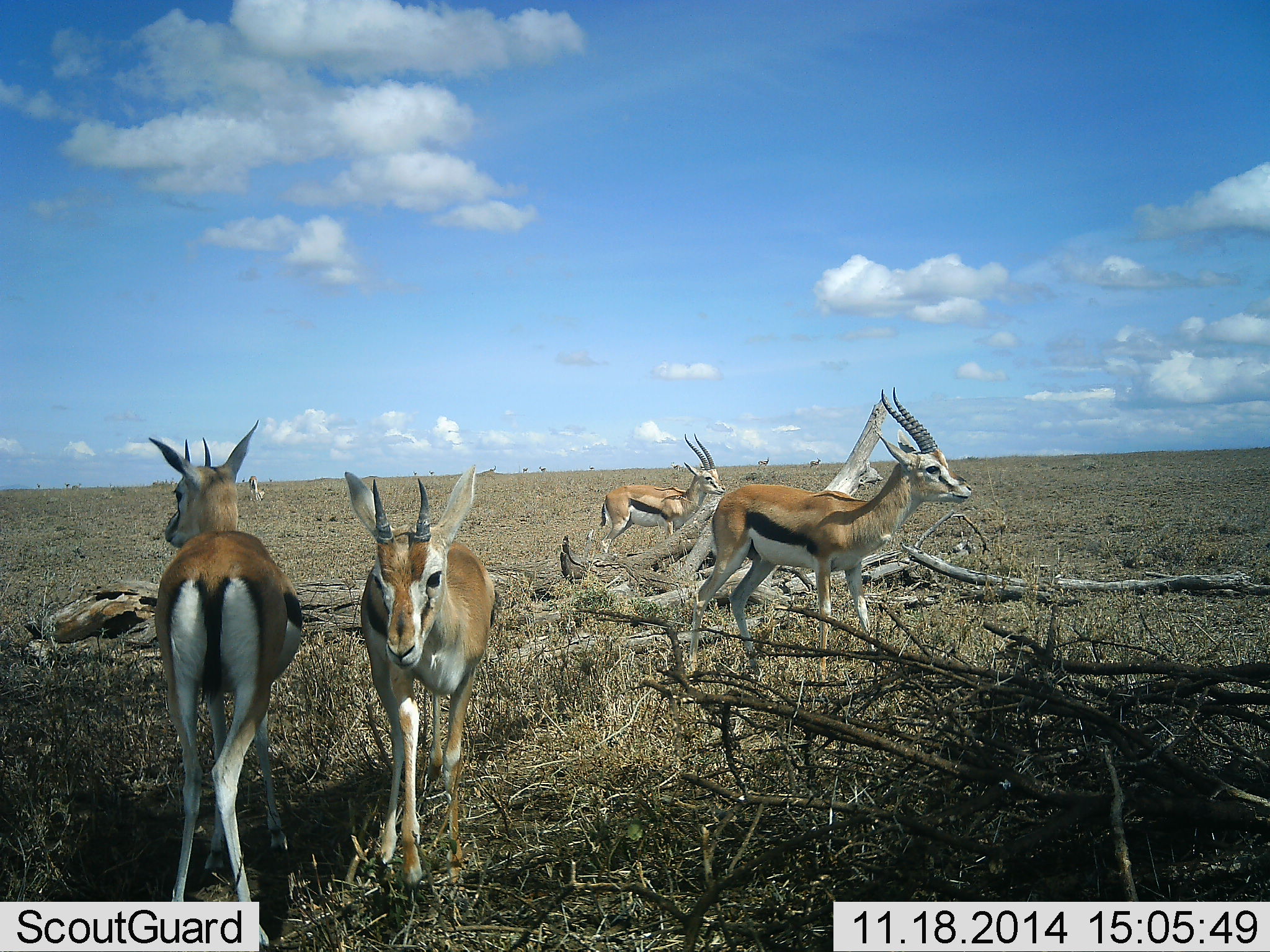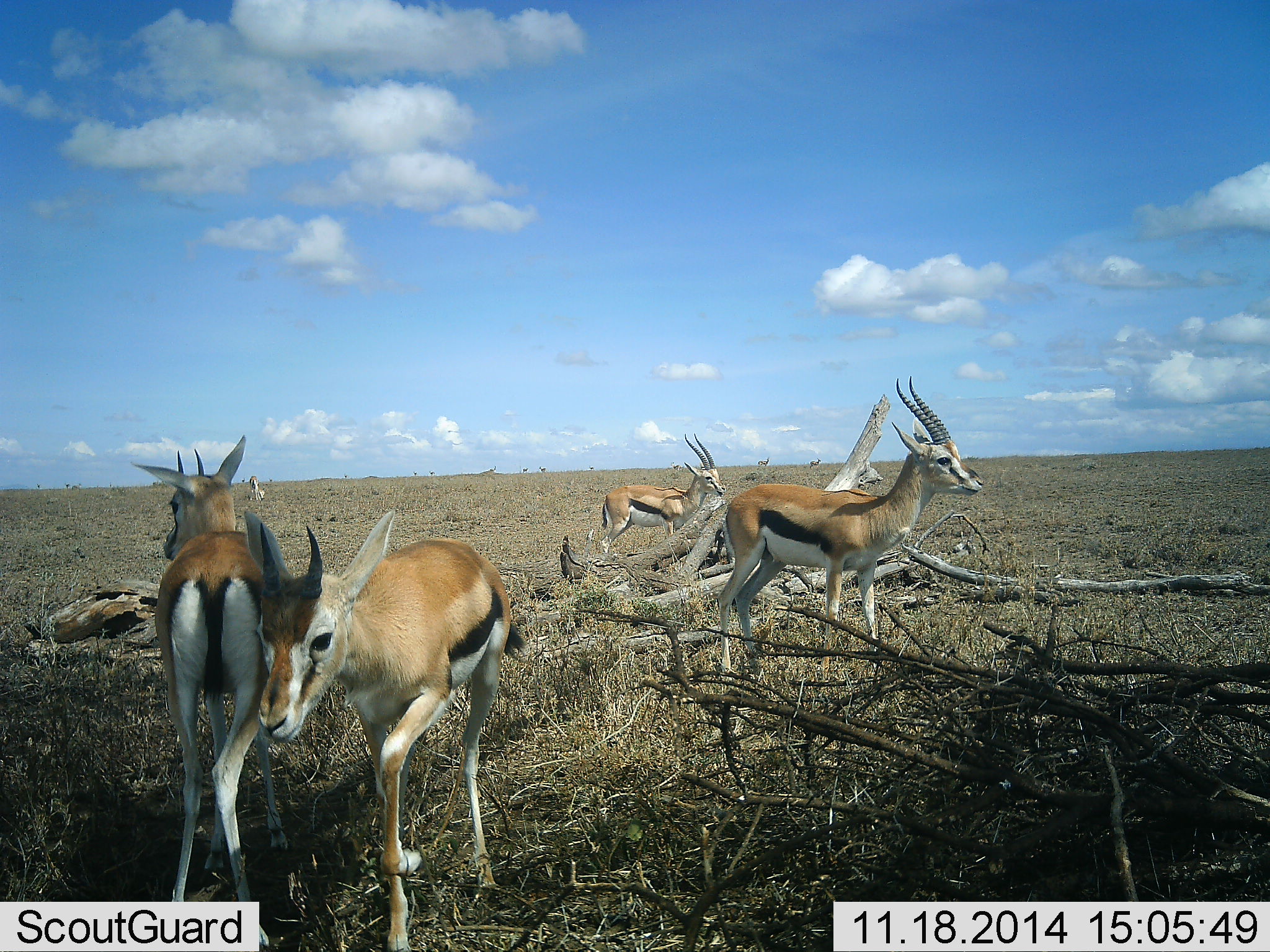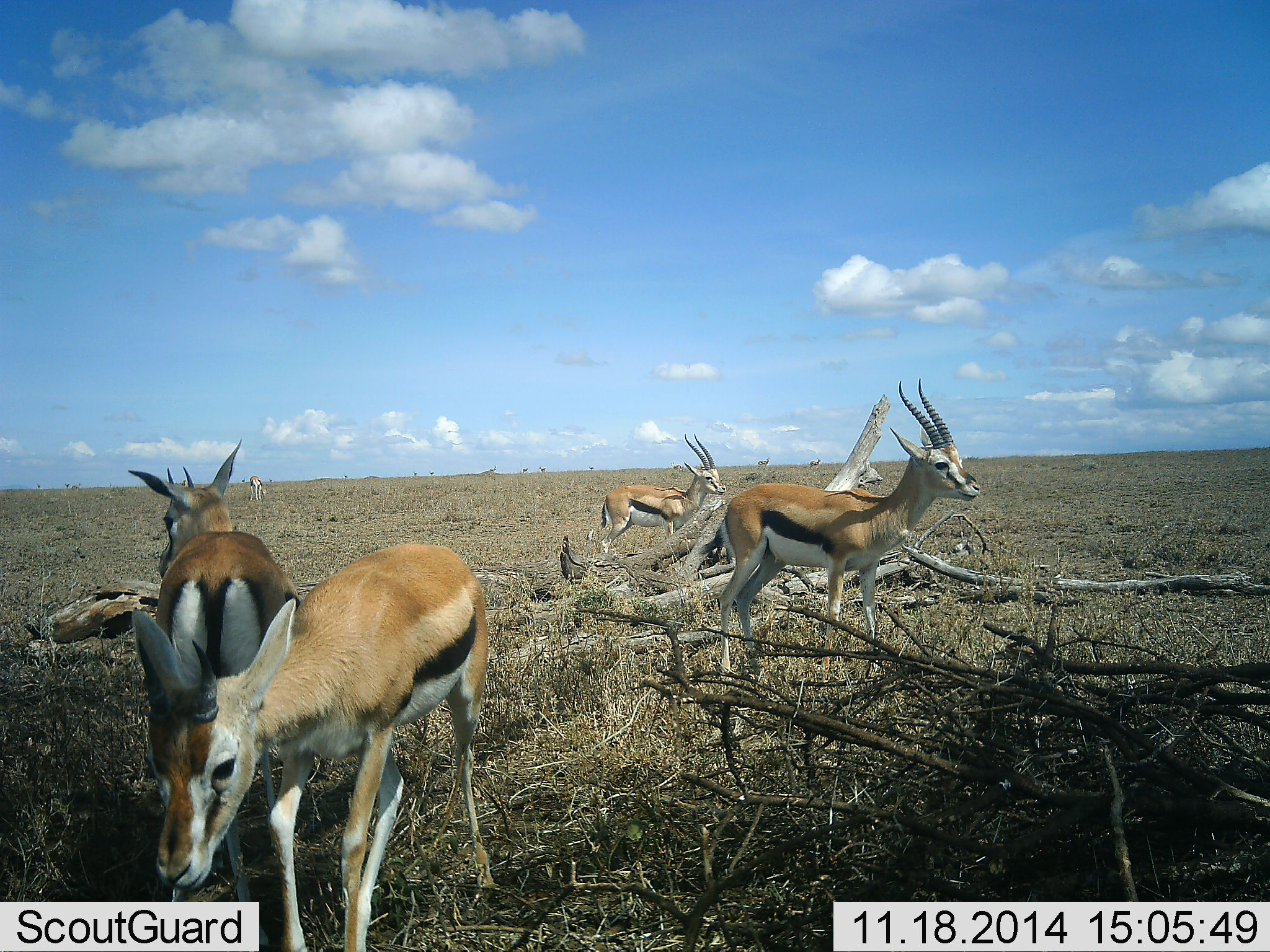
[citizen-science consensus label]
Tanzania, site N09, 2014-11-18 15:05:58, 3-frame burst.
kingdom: Animalia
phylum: Chordata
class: Mammalia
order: Artiodactyla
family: Bovidae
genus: Eudorcas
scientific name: Eudorcas thomsonii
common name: thomson's gazelle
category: gazellethomsons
Gazellethomsons (thomson's gazelle) (Eudorcas thomsonii), count 4. Behavior (volunteer vote fractions): standing 70%, resting 20%, moving 60%, interacting 10%. Young present (vote fraction): 0%. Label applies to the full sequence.